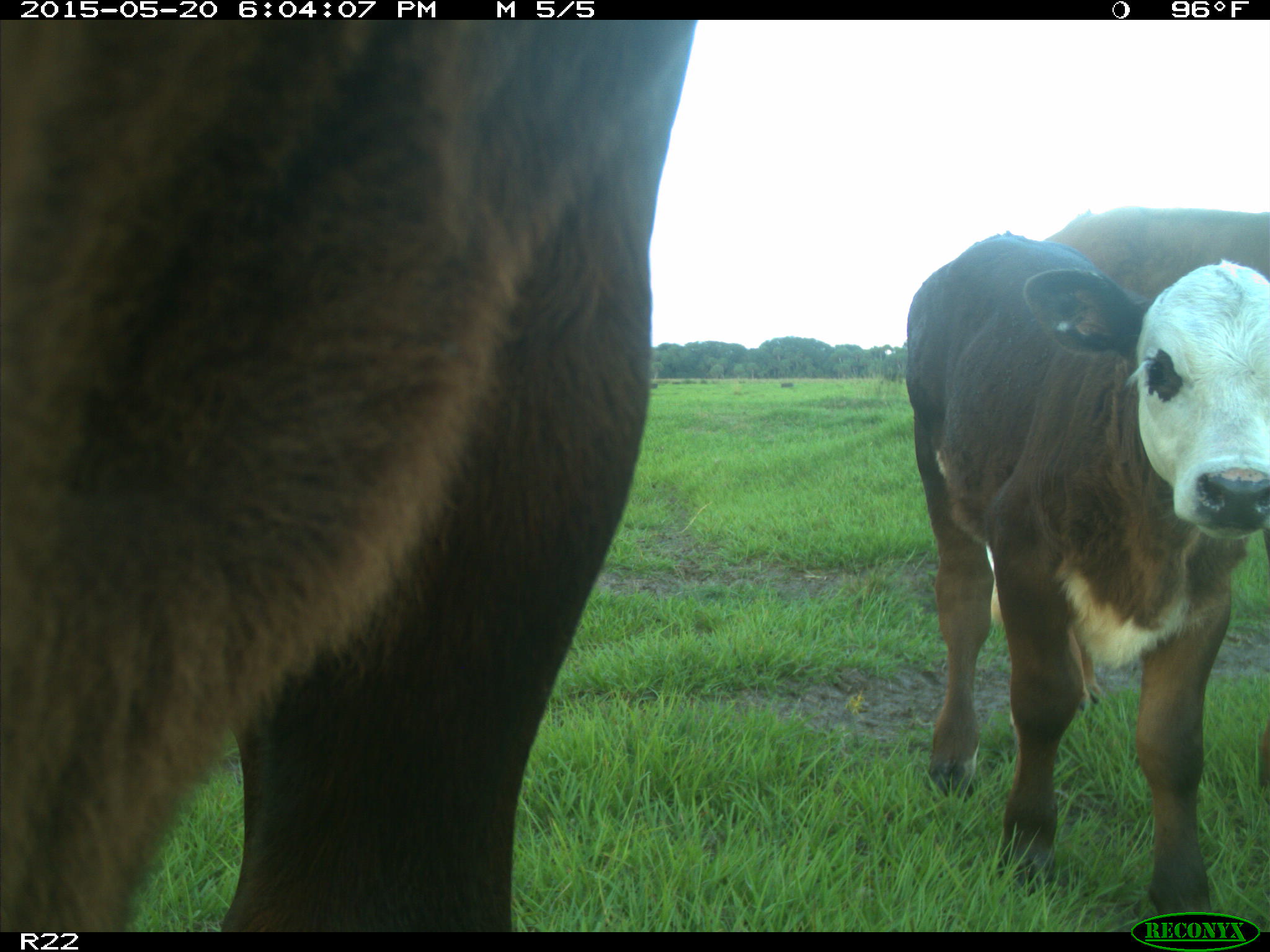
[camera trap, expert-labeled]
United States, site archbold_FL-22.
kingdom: Animalia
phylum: Chordata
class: Mammalia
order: Artiodactyla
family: Bovidae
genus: Bos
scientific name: Bos taurus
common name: domestic cow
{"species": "Bos taurus (domestic cow)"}